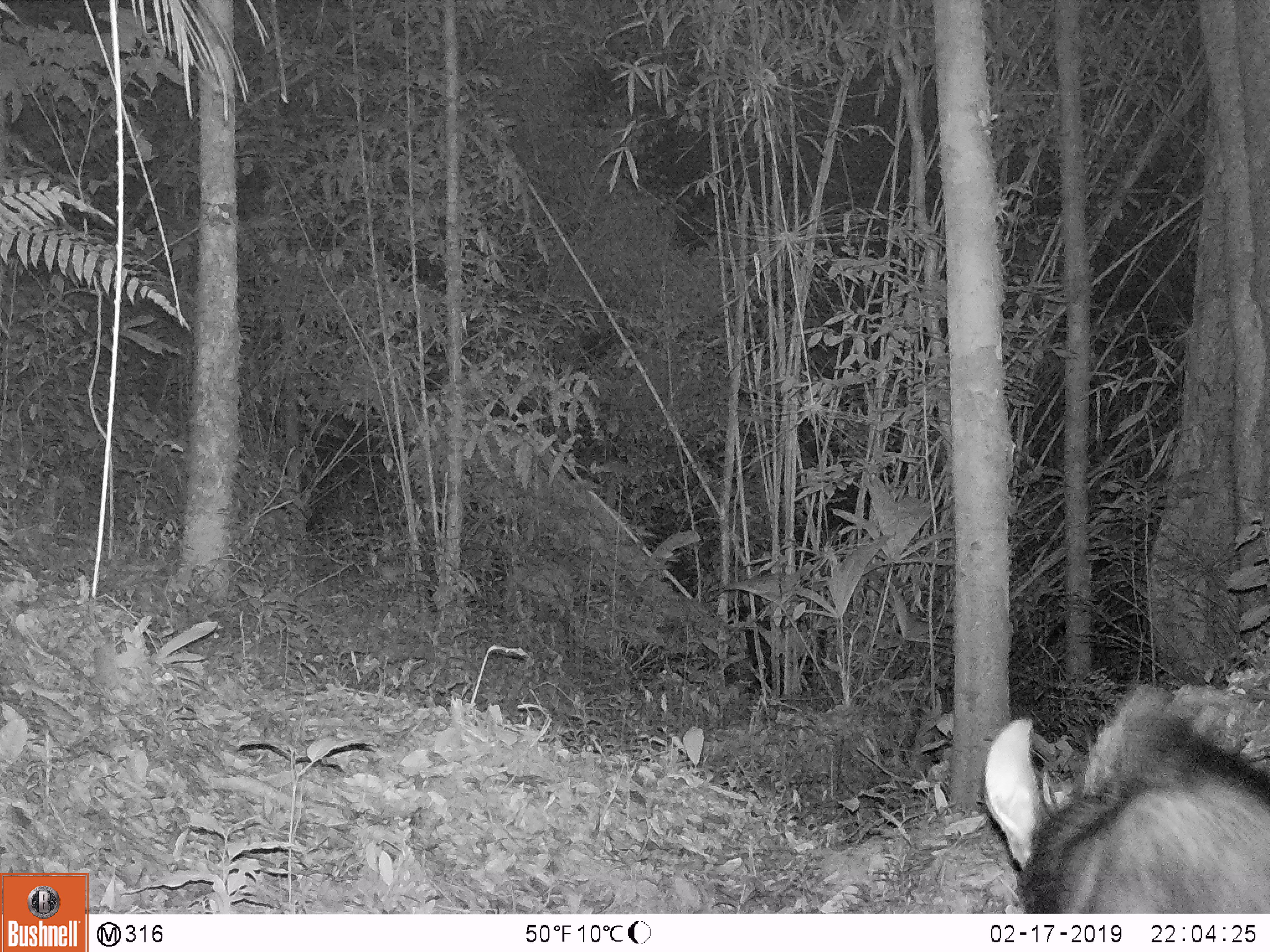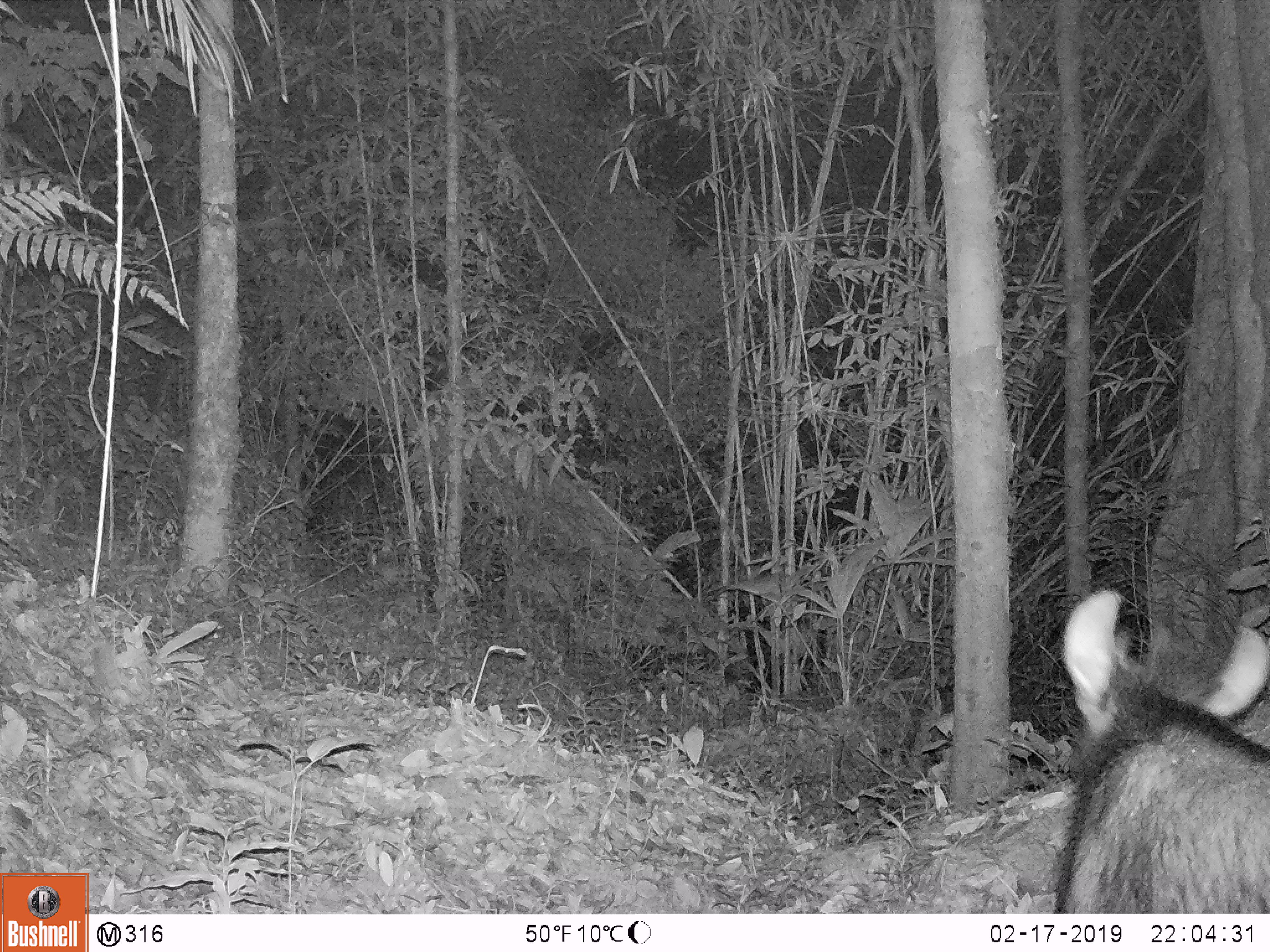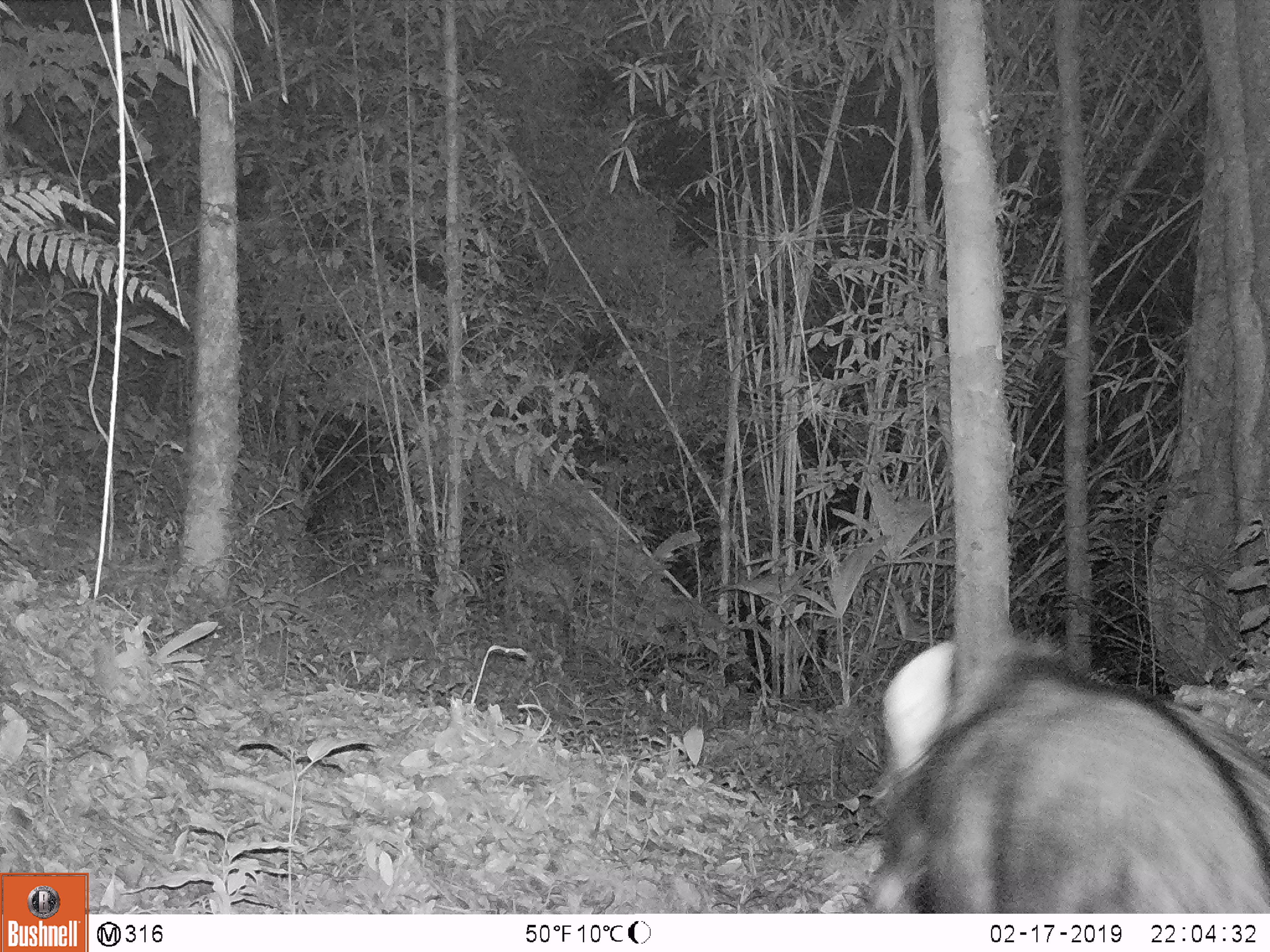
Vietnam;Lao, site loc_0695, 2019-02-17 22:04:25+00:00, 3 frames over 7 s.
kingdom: Animalia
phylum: Chordata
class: Mammalia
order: Artiodactyla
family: Bovidae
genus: Capricornis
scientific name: Capricornis sumatraensis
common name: chinese serow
Chinese serow (Capricornis sumatraensis). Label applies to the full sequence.